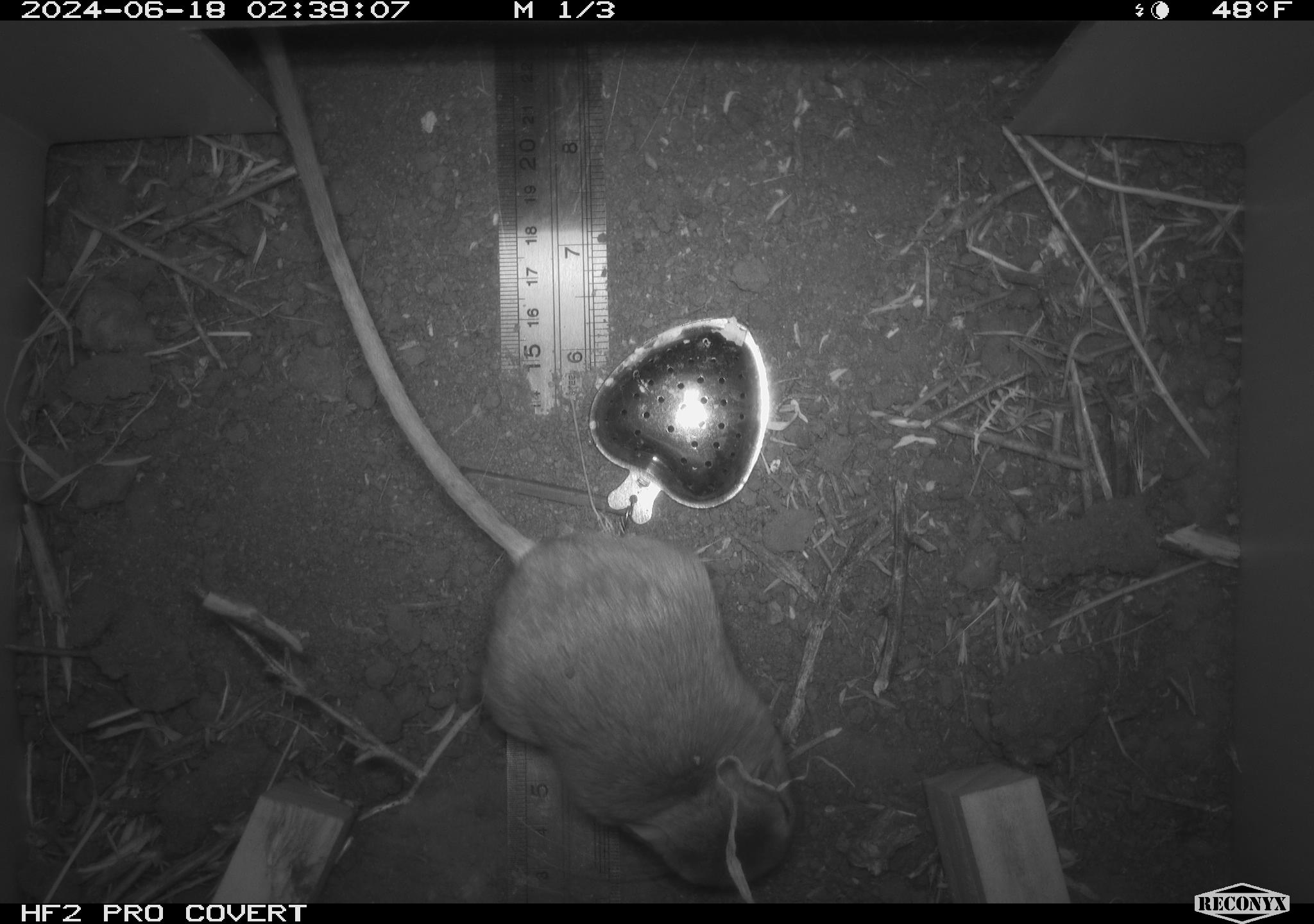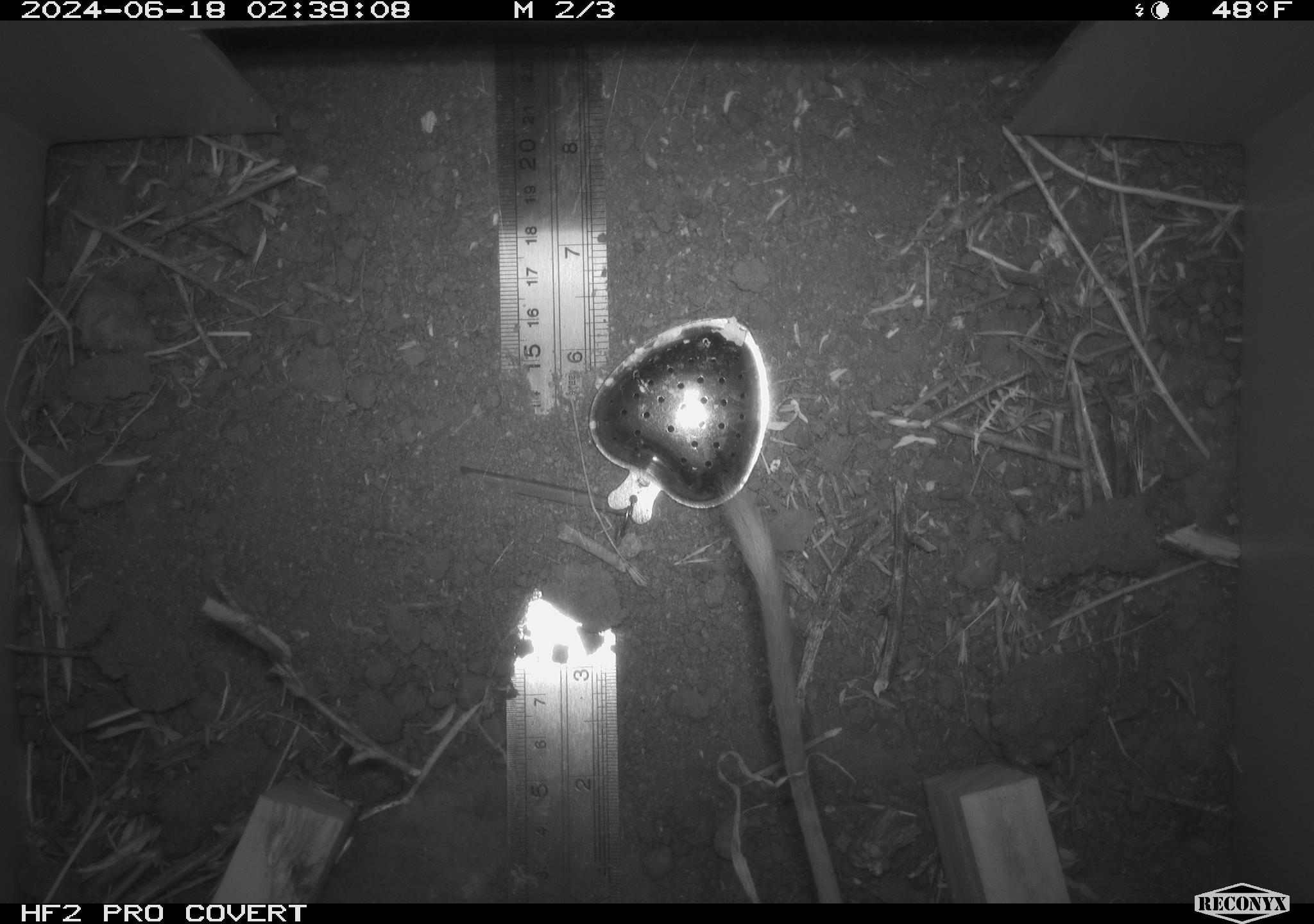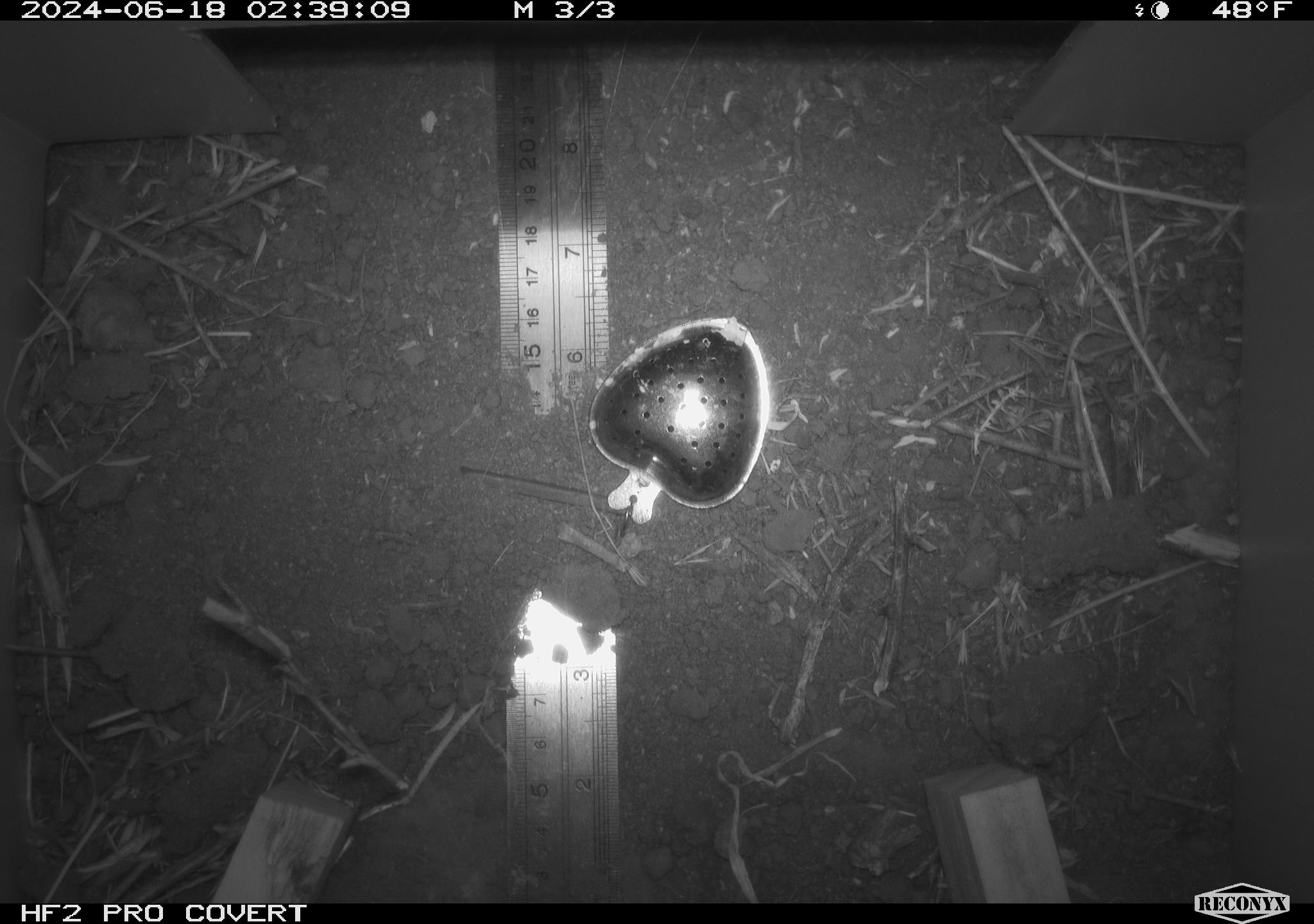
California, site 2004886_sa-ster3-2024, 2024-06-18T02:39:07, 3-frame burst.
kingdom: Animalia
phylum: Chordata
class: Mammalia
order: Rodentia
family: Heteromyidae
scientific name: Heteromyidae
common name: kangaroo rats and pocket mice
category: heteromyidae family